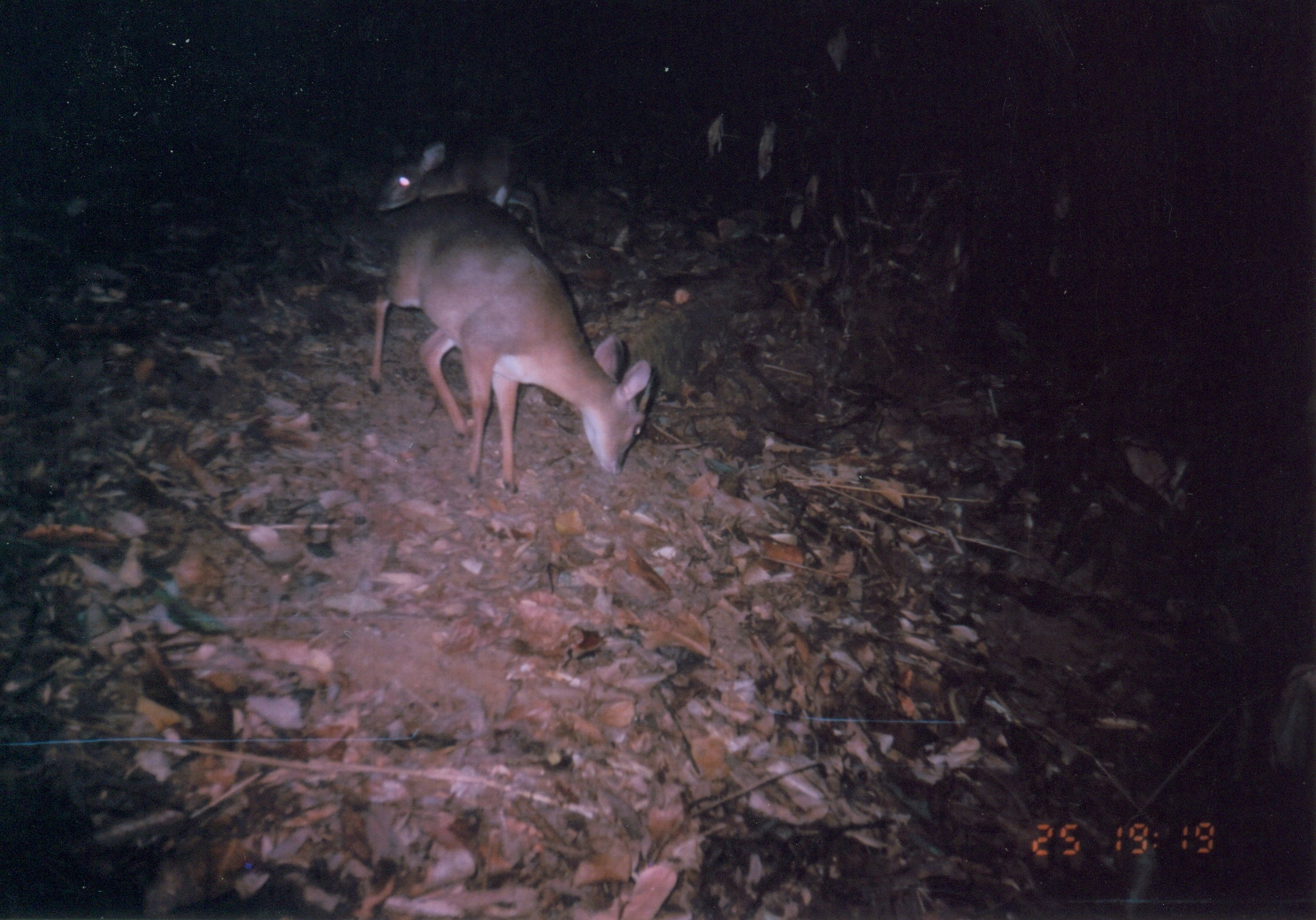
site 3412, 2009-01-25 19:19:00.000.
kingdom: Animalia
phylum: Chordata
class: Mammalia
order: Artiodactyla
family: Bovidae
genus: Nesotragus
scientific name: Nesotragus moschatus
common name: suni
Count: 2.